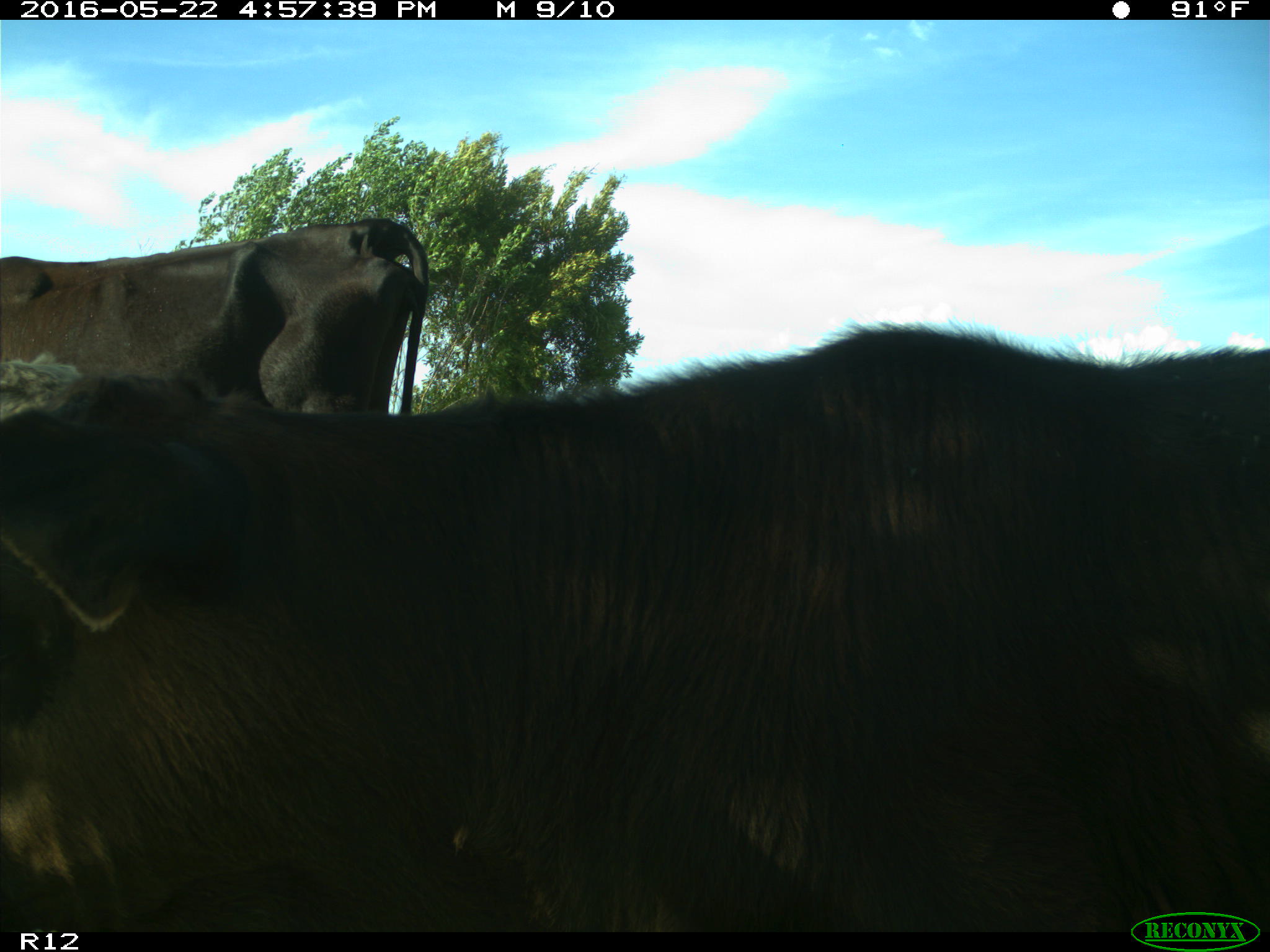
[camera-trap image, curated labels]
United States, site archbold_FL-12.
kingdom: Animalia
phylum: Chordata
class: Mammalia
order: Artiodactyla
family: Bovidae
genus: Bos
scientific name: Bos taurus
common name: domestic cow